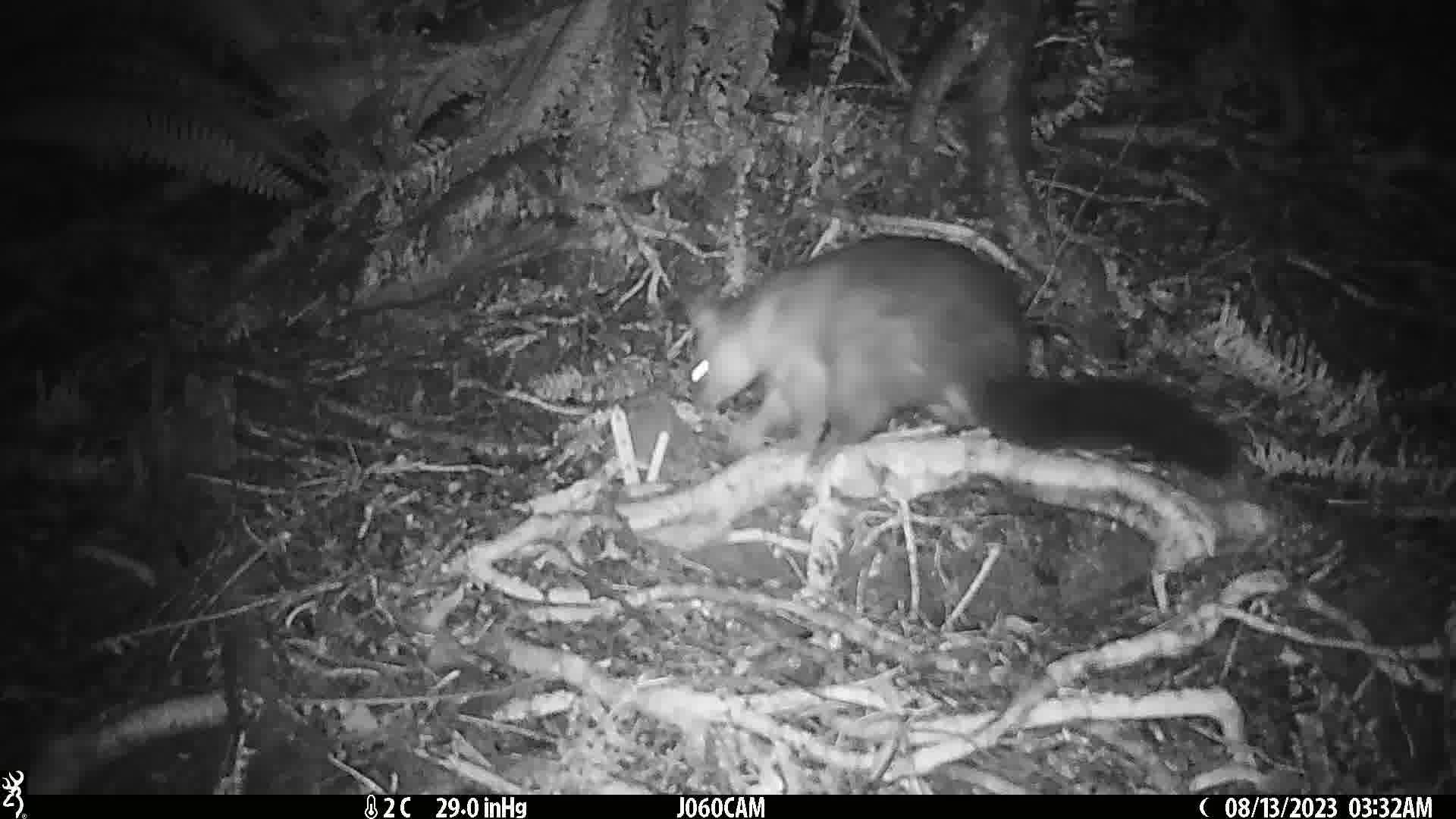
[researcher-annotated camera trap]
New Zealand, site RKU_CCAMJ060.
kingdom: Animalia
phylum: Chordata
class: Mammalia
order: Diprotodontia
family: Phalangeridae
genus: Trichosurus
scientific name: Trichosurus vulpecula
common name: common brushtail possum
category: possum